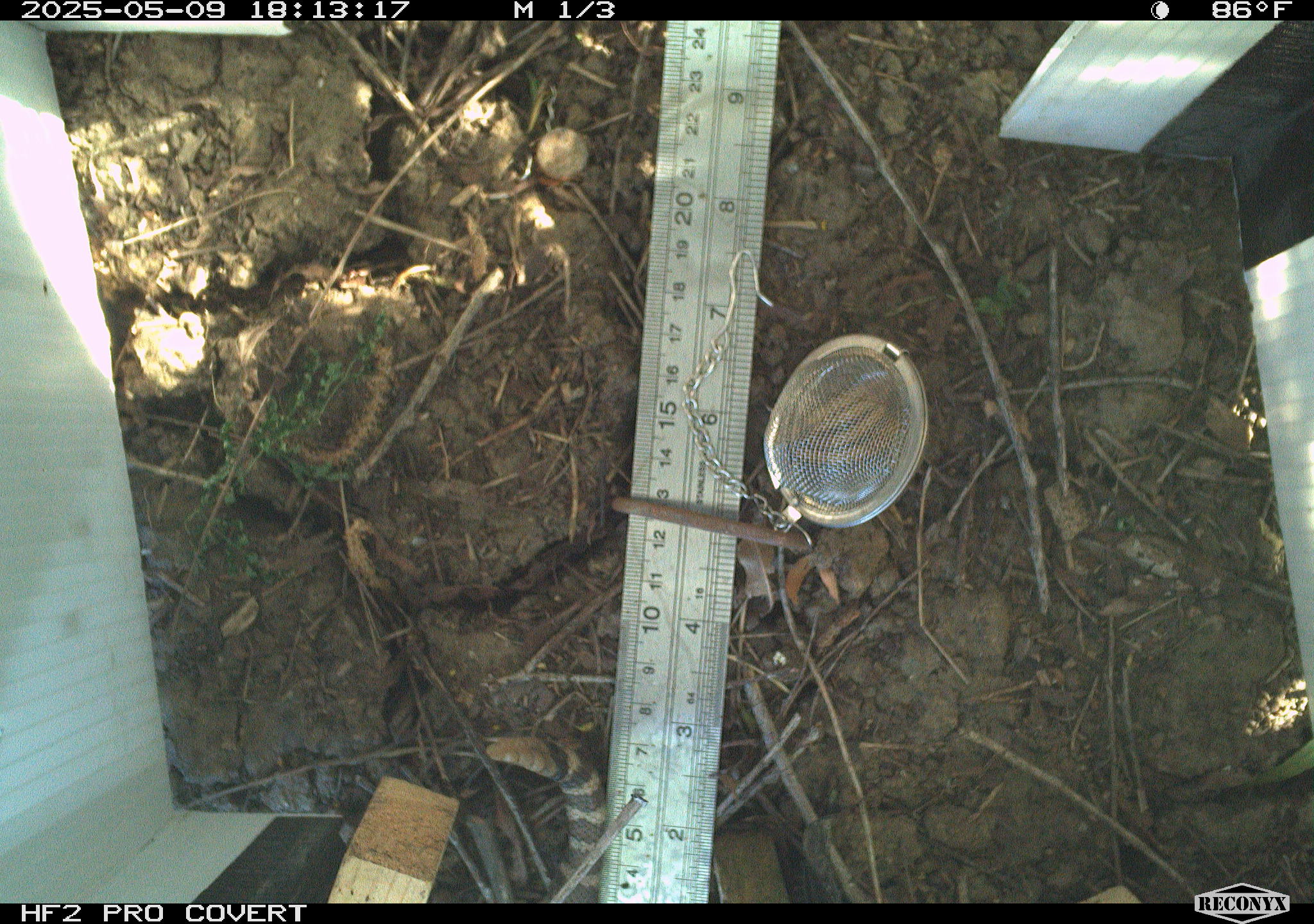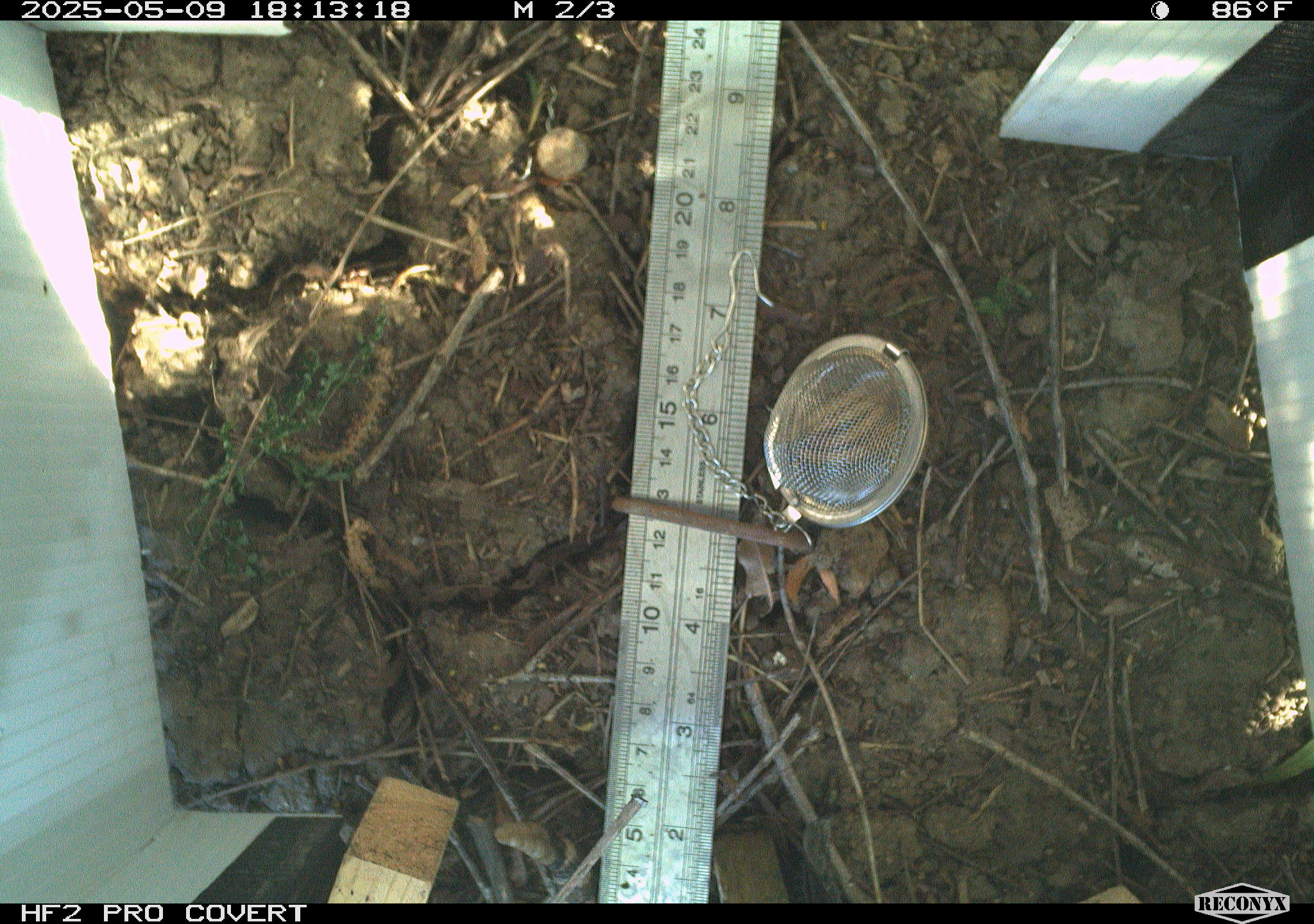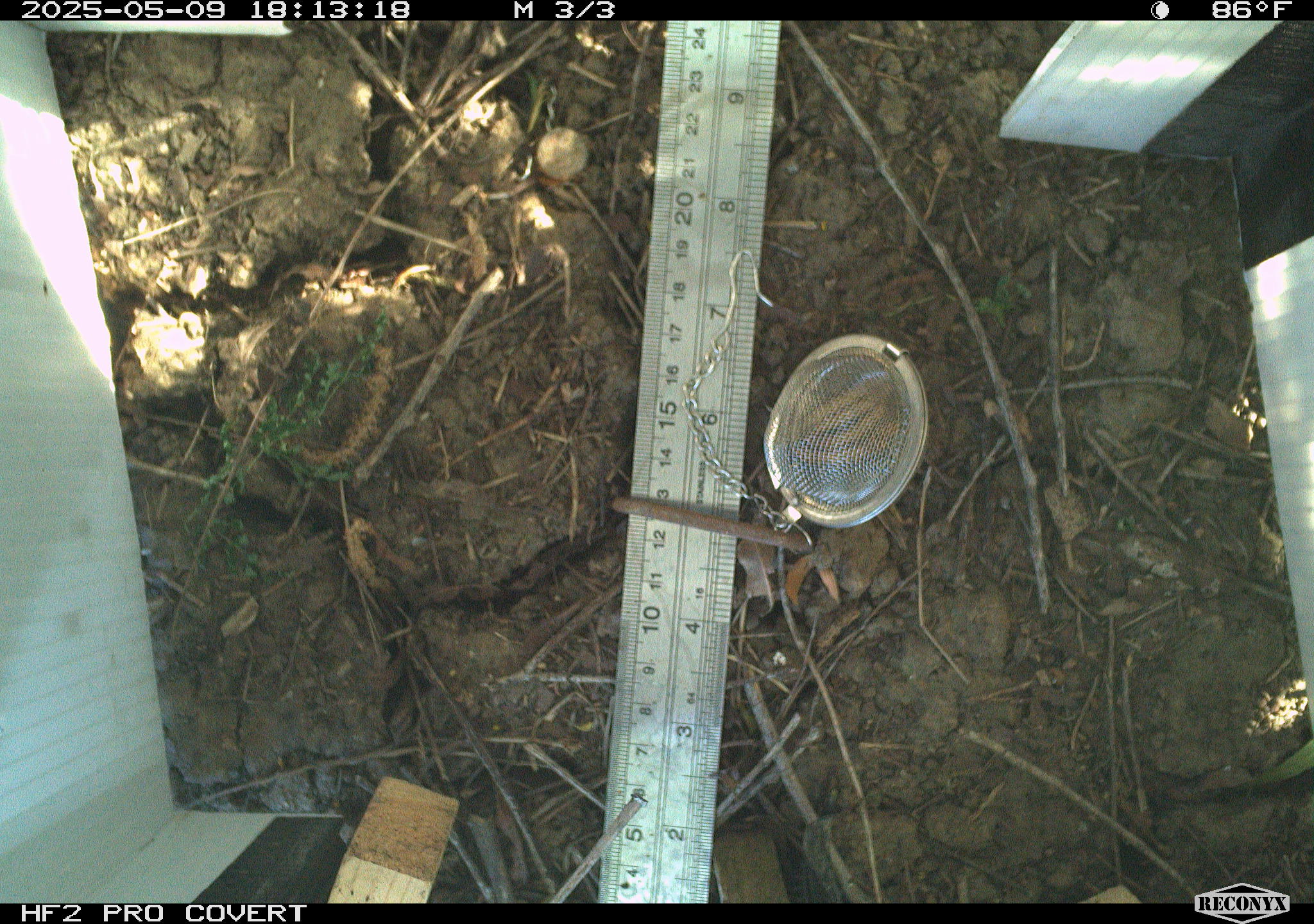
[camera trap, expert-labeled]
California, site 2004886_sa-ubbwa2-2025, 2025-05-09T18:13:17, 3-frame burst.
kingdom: Animalia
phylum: Chordata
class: Reptilia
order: Squamata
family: Viperidae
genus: Crotalus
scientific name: Crotalus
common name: rattlers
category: crotalus species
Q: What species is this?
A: Crotalus species (rattlers) (Crotalus).